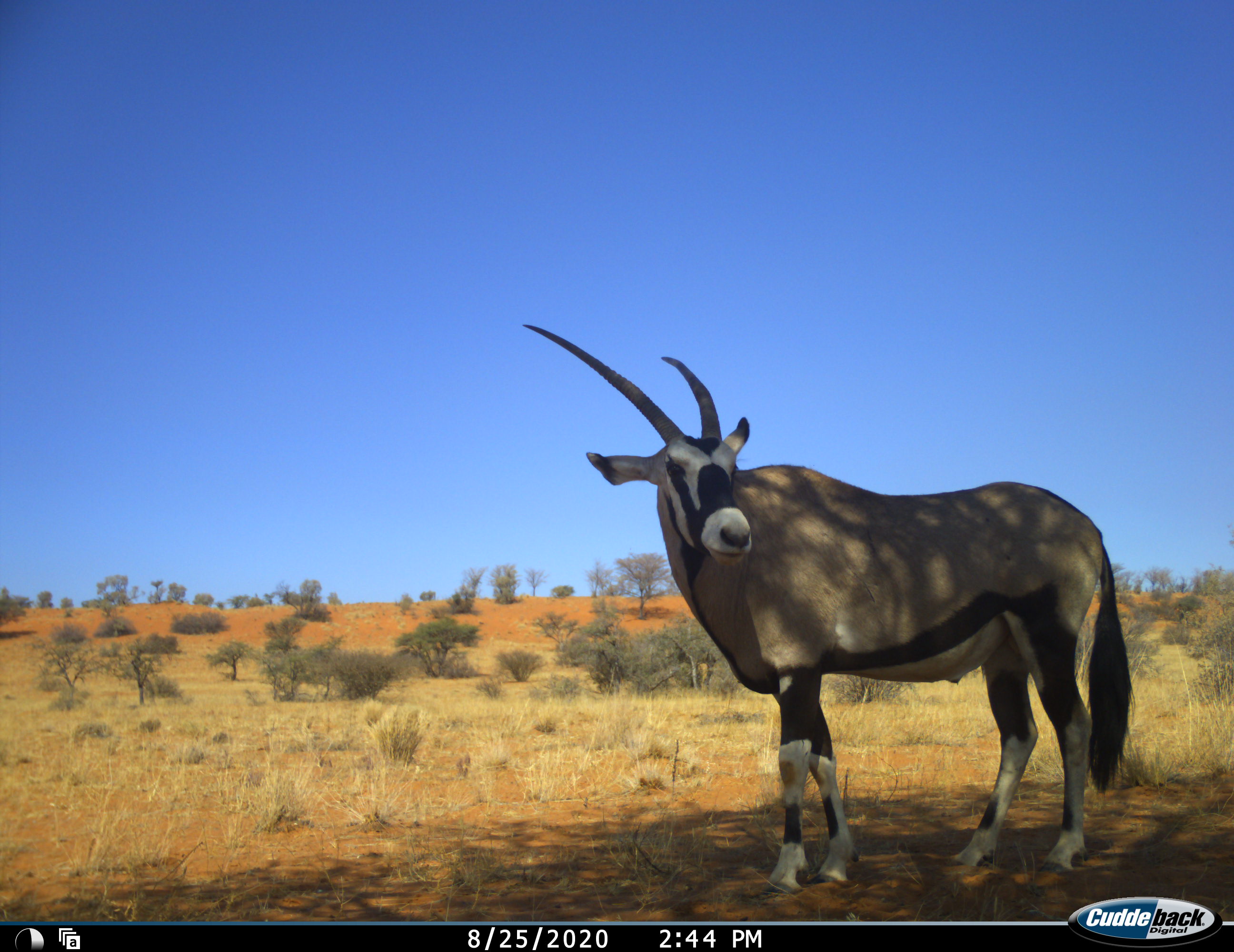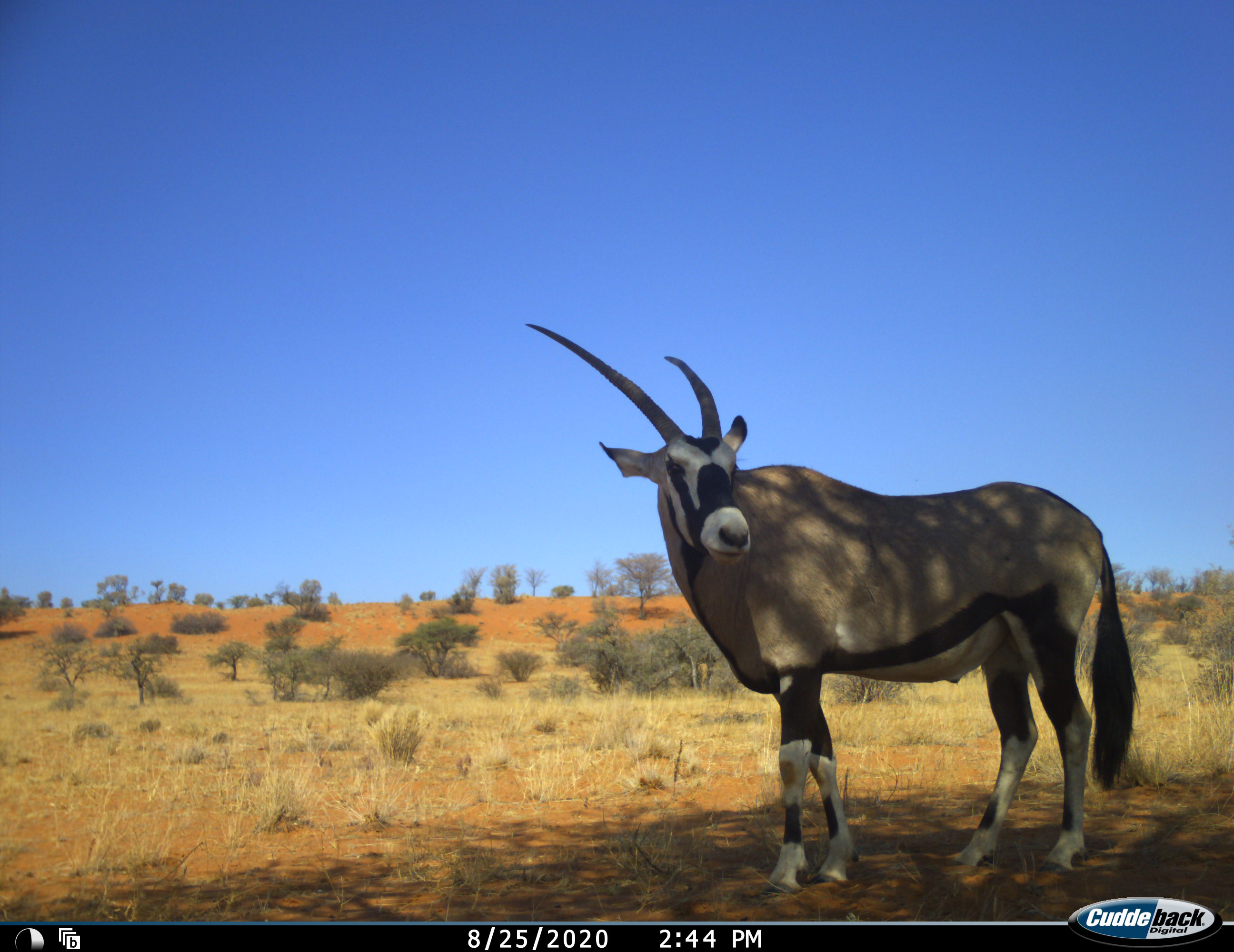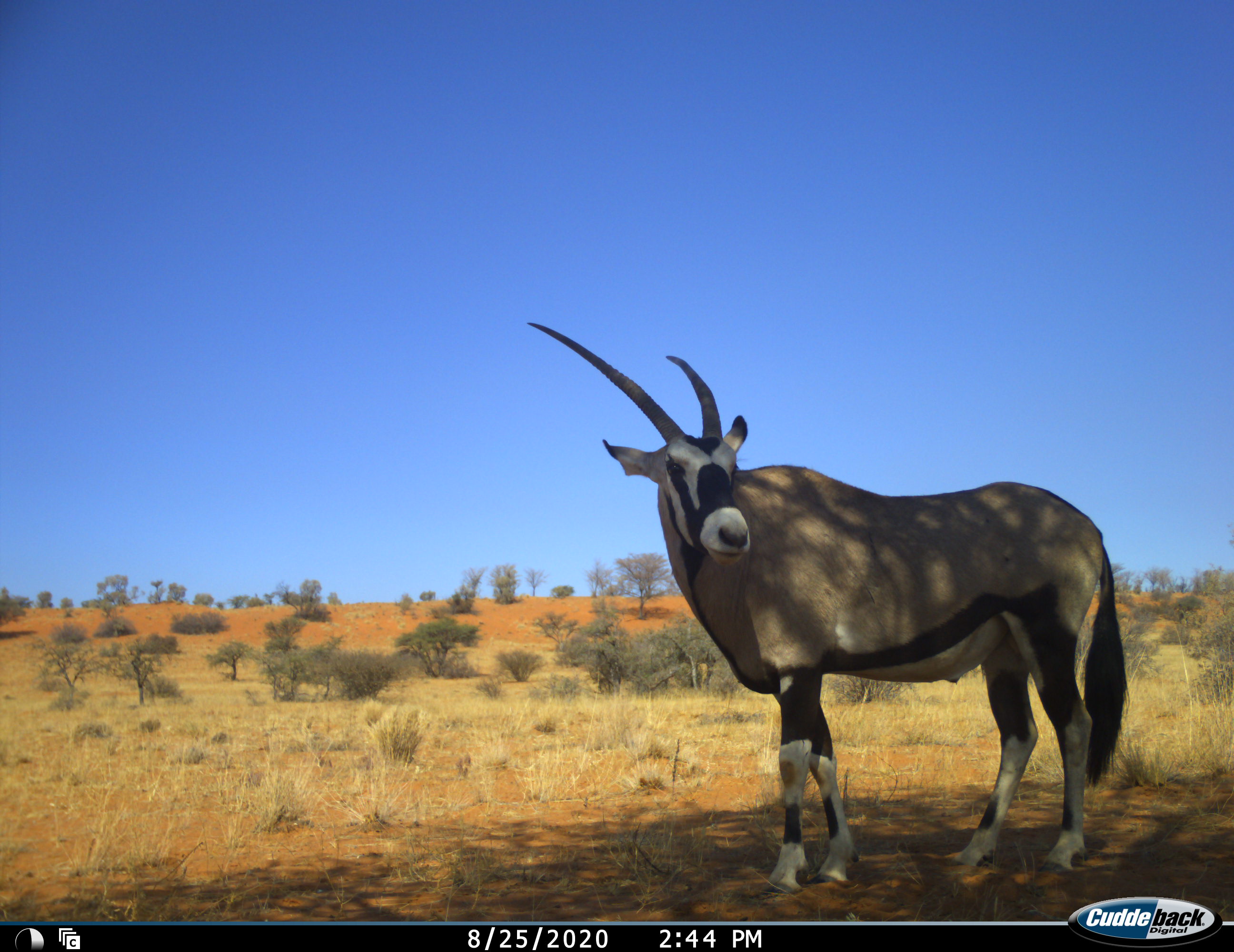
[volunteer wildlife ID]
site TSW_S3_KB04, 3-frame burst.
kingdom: Animalia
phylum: Chordata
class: Mammalia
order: Artiodactyla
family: Bovidae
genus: Oryx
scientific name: Oryx gazella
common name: gemsbok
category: oryx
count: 1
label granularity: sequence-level